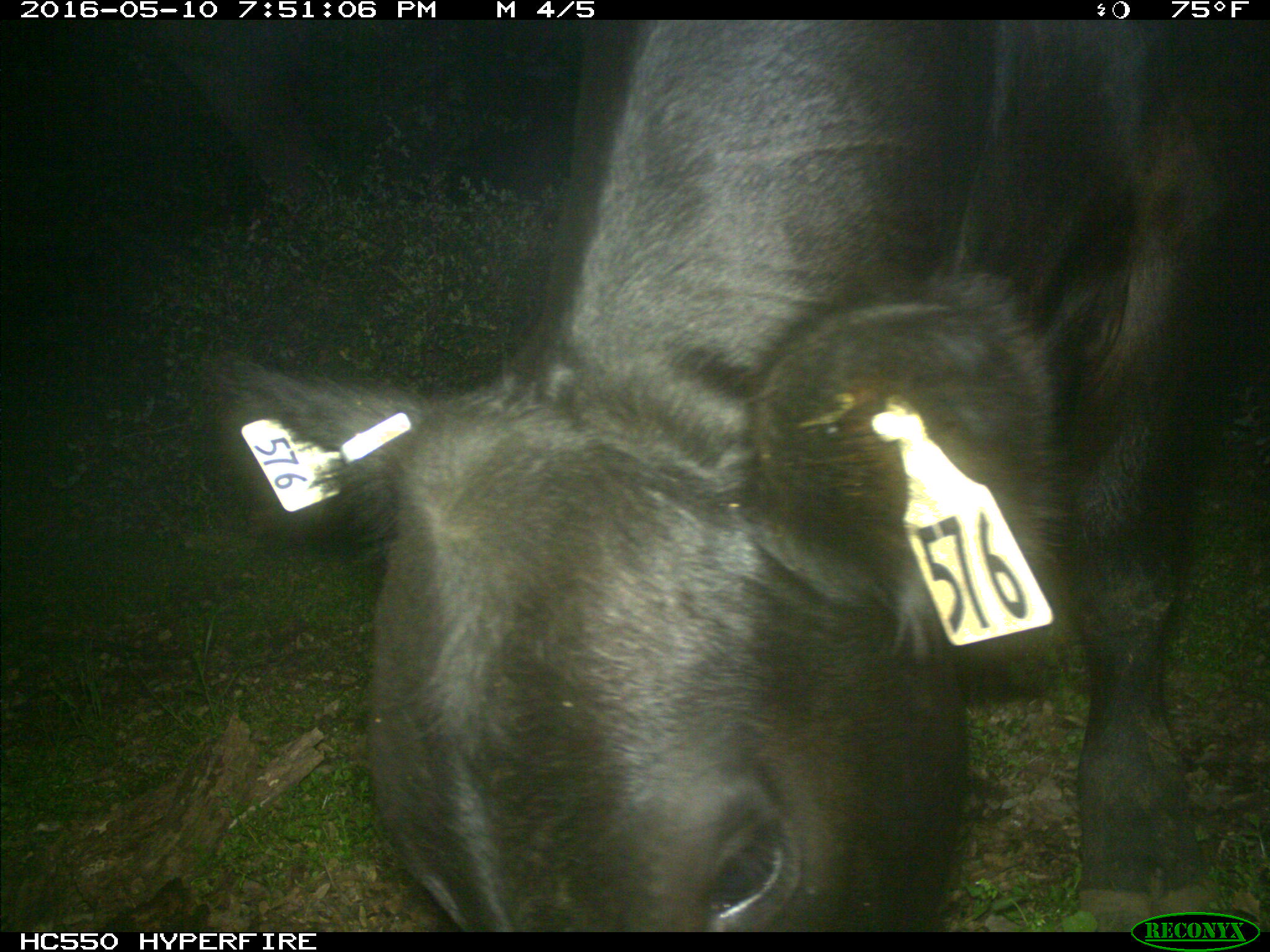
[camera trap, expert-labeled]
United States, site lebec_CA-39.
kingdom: Animalia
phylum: Chordata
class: Mammalia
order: Artiodactyla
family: Bovidae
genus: Bos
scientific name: Bos taurus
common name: domestic cow